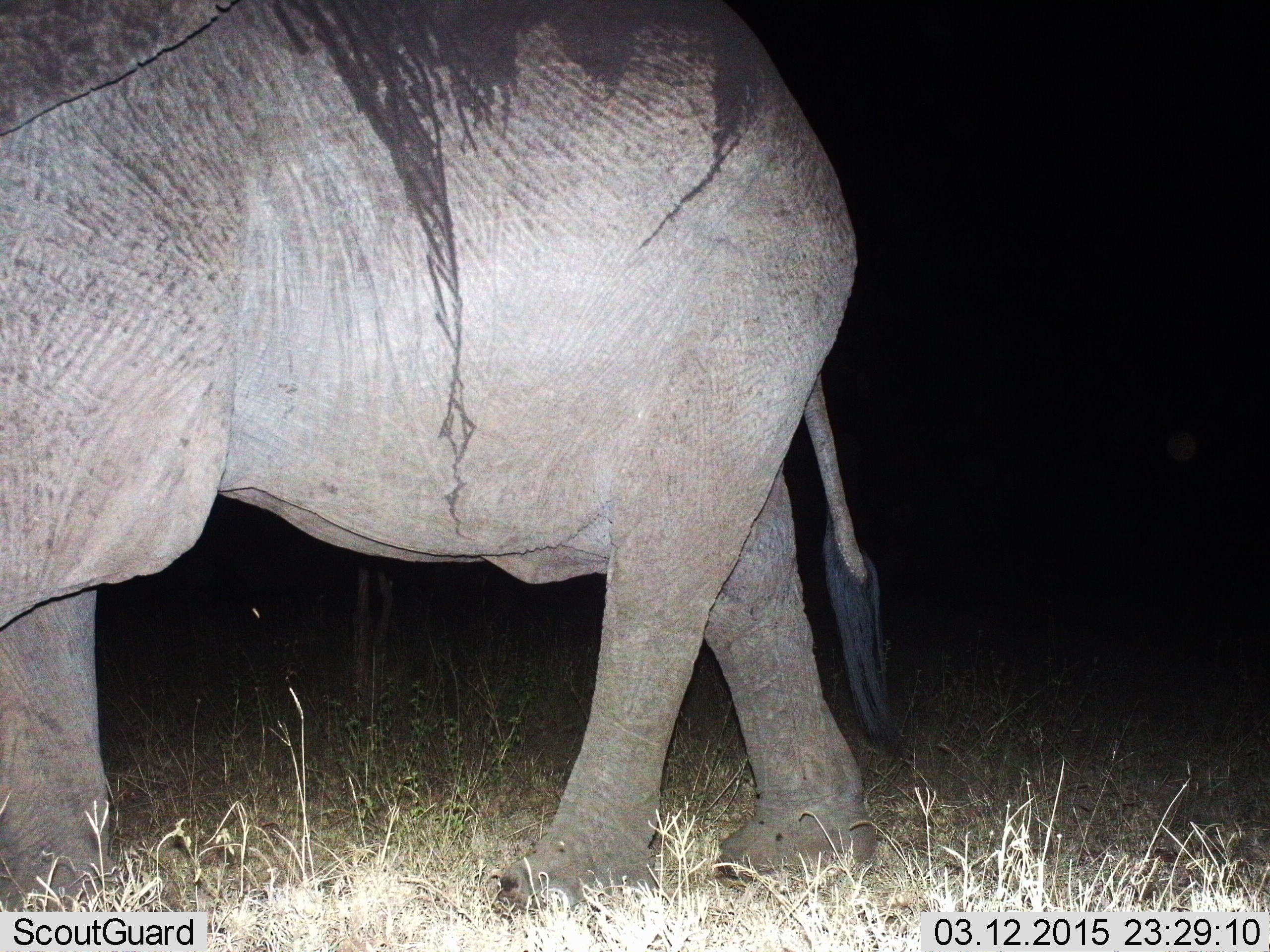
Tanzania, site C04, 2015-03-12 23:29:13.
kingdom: Animalia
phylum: Chordata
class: Mammalia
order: Proboscidea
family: Elephantidae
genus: Loxodonta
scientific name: Loxodonta africana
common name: african bush elephant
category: elephant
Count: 1.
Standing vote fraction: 30%.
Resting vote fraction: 0%.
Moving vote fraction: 90%.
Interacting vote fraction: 0%.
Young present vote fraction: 0%.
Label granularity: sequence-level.